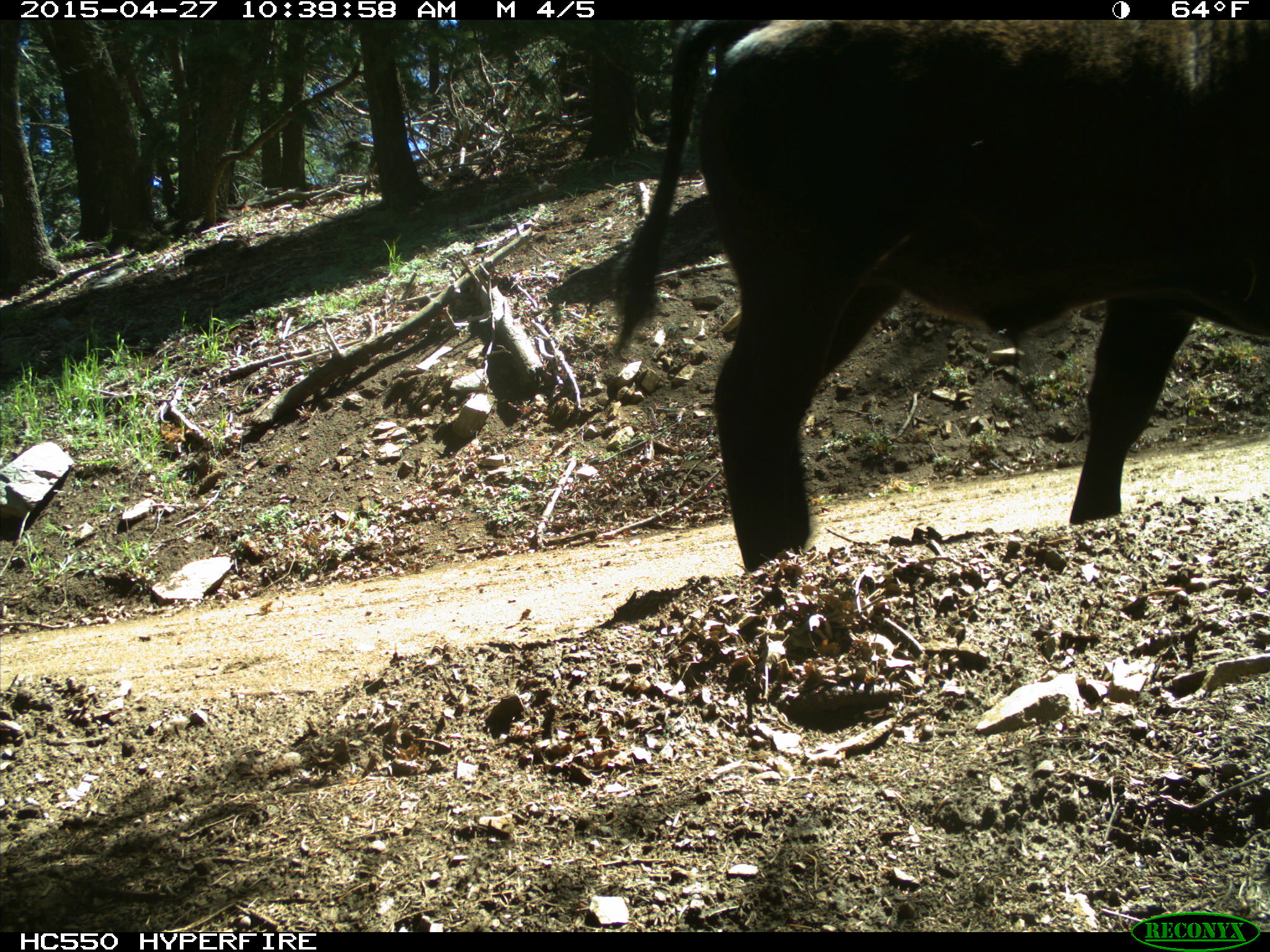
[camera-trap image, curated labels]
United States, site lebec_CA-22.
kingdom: Animalia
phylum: Chordata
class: Mammalia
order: Artiodactyla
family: Bovidae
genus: Bos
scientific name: Bos taurus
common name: domestic cow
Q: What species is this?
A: Bos taurus (domestic cow).